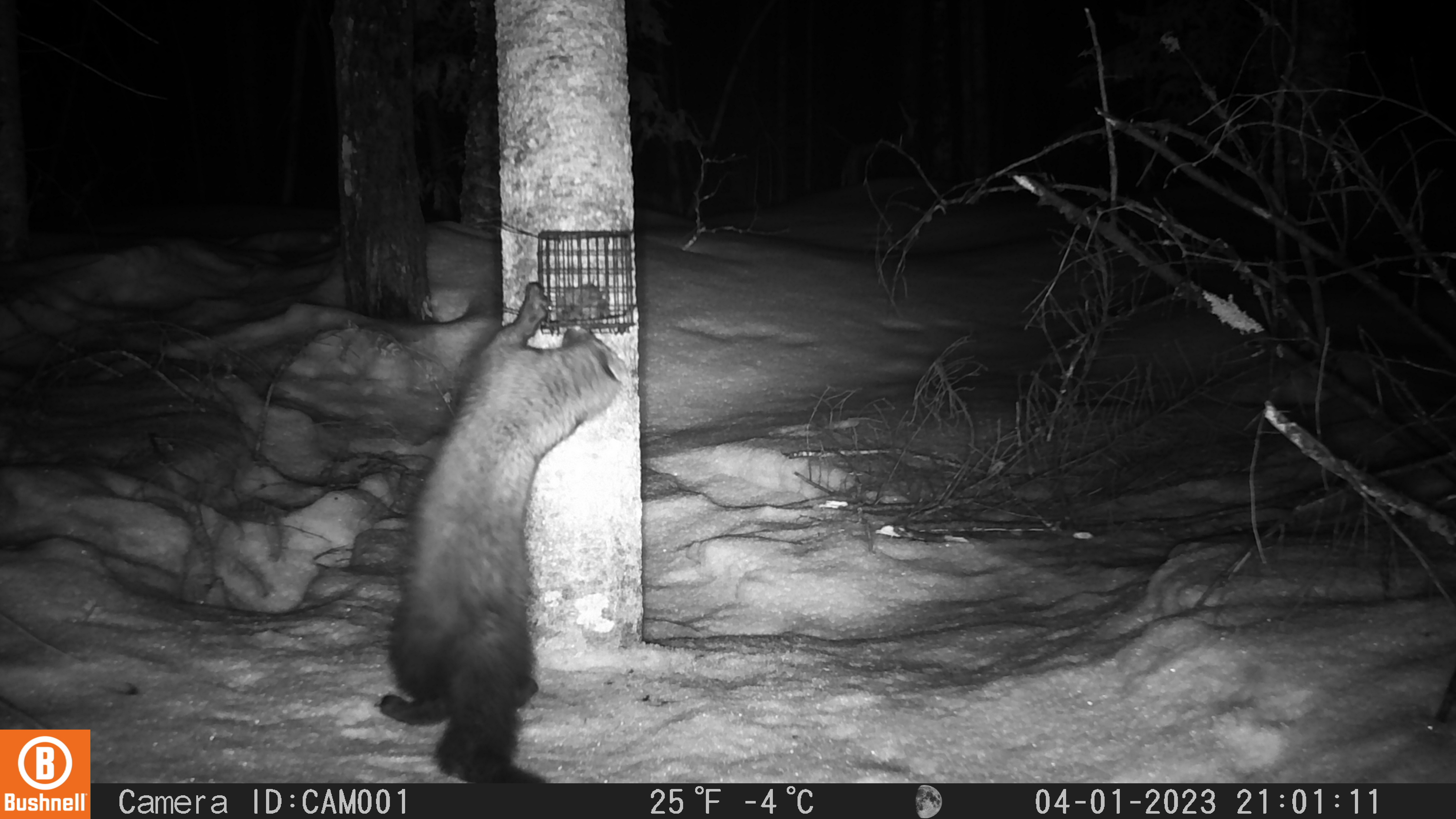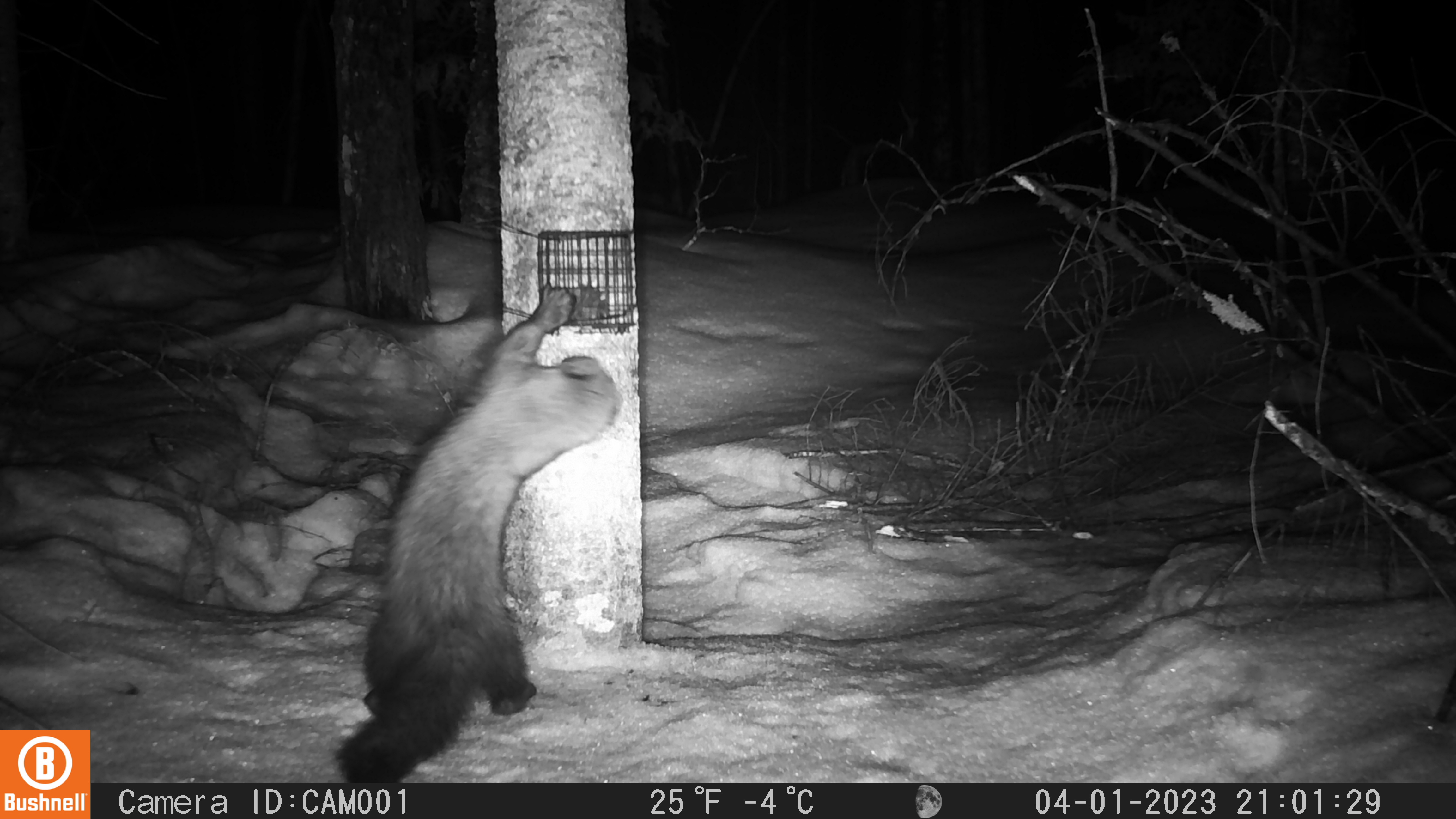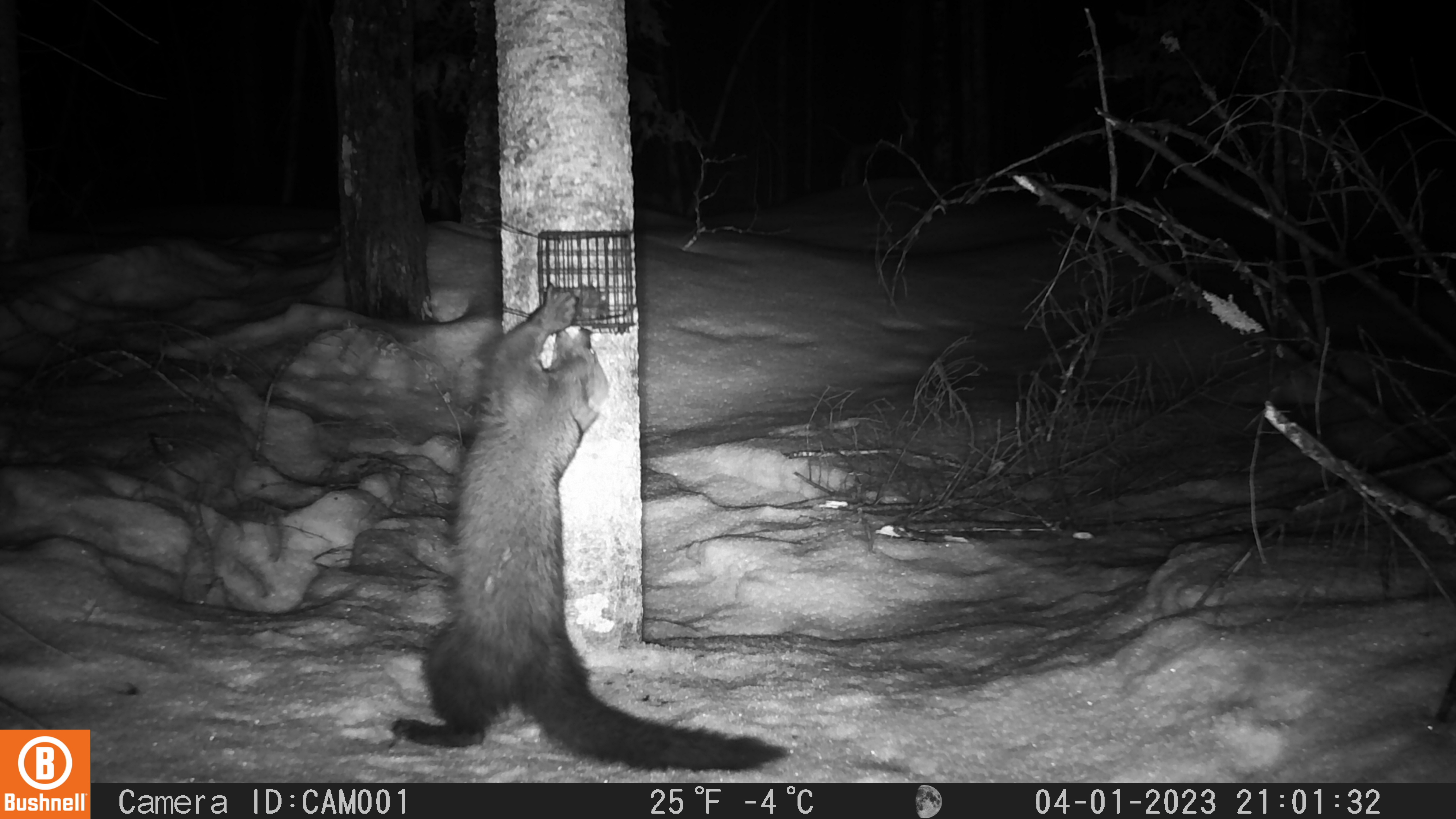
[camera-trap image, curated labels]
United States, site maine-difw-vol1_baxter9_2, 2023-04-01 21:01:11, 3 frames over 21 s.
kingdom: Animalia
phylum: Chordata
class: Mammalia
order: Carnivora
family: Mustelidae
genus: Pekania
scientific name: Pekania pennanti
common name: fisher